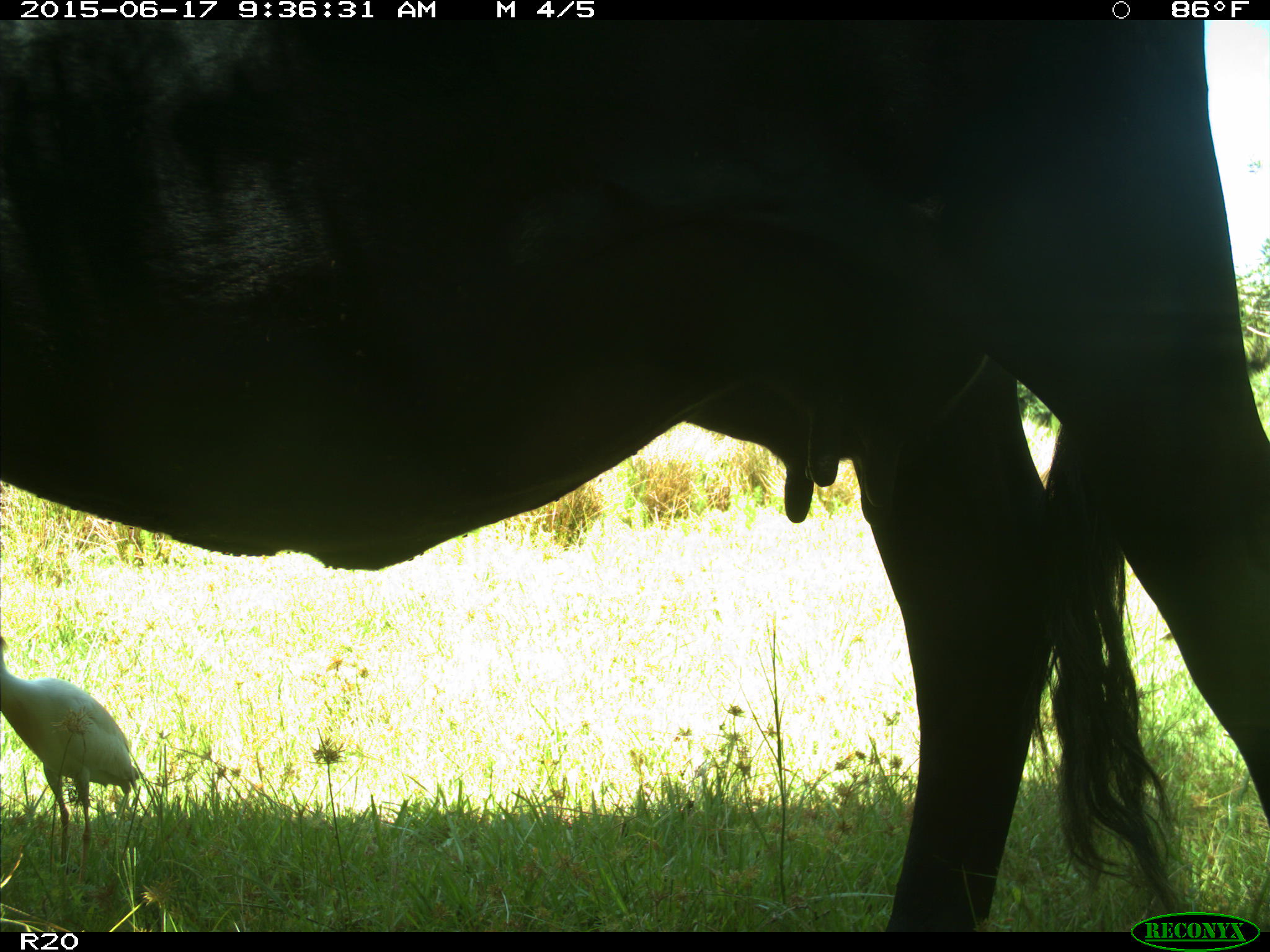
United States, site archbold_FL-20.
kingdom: Animalia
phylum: Chordata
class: Mammalia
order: Artiodactyla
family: Bovidae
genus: Bos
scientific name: Bos taurus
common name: domestic cow